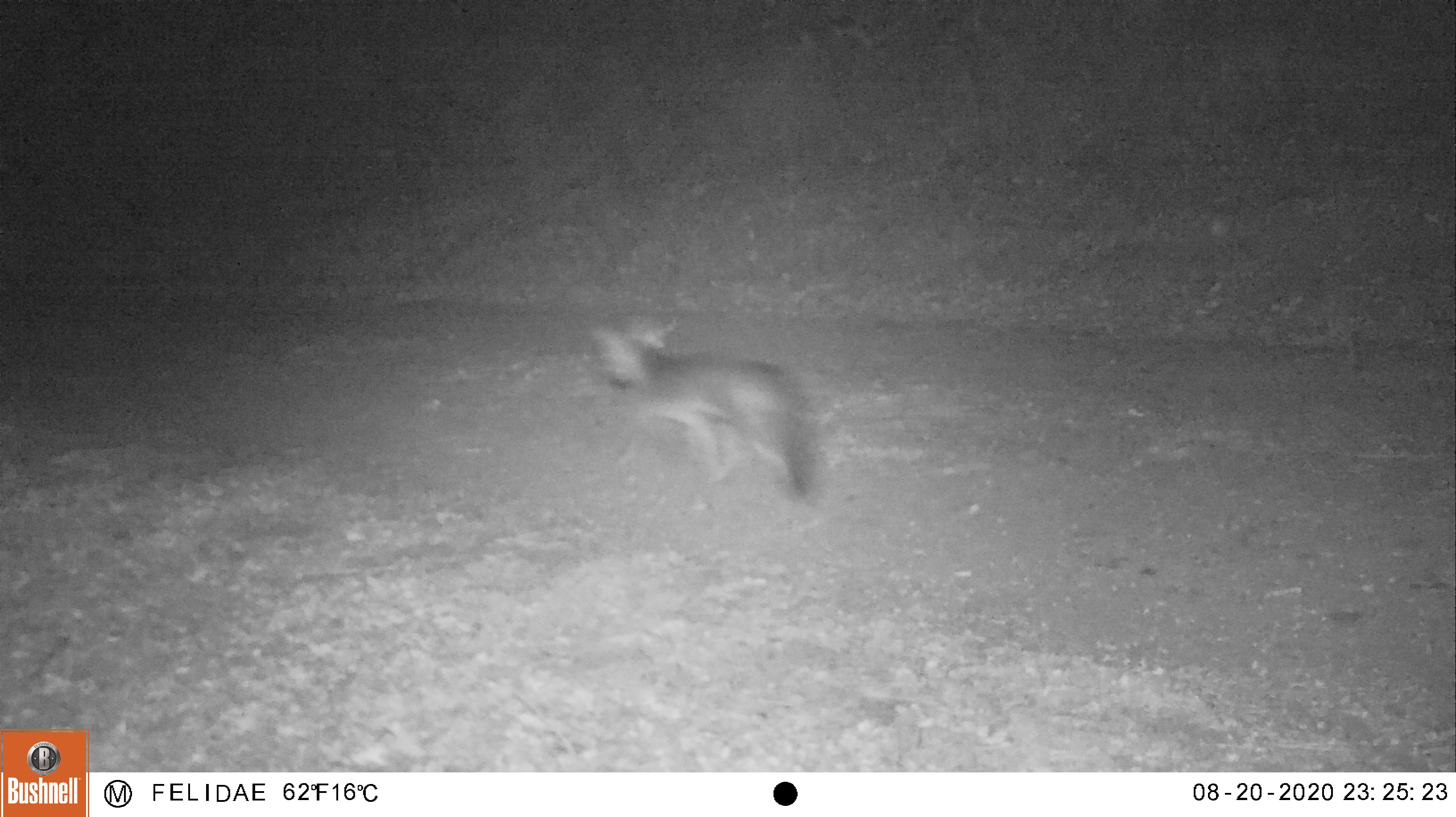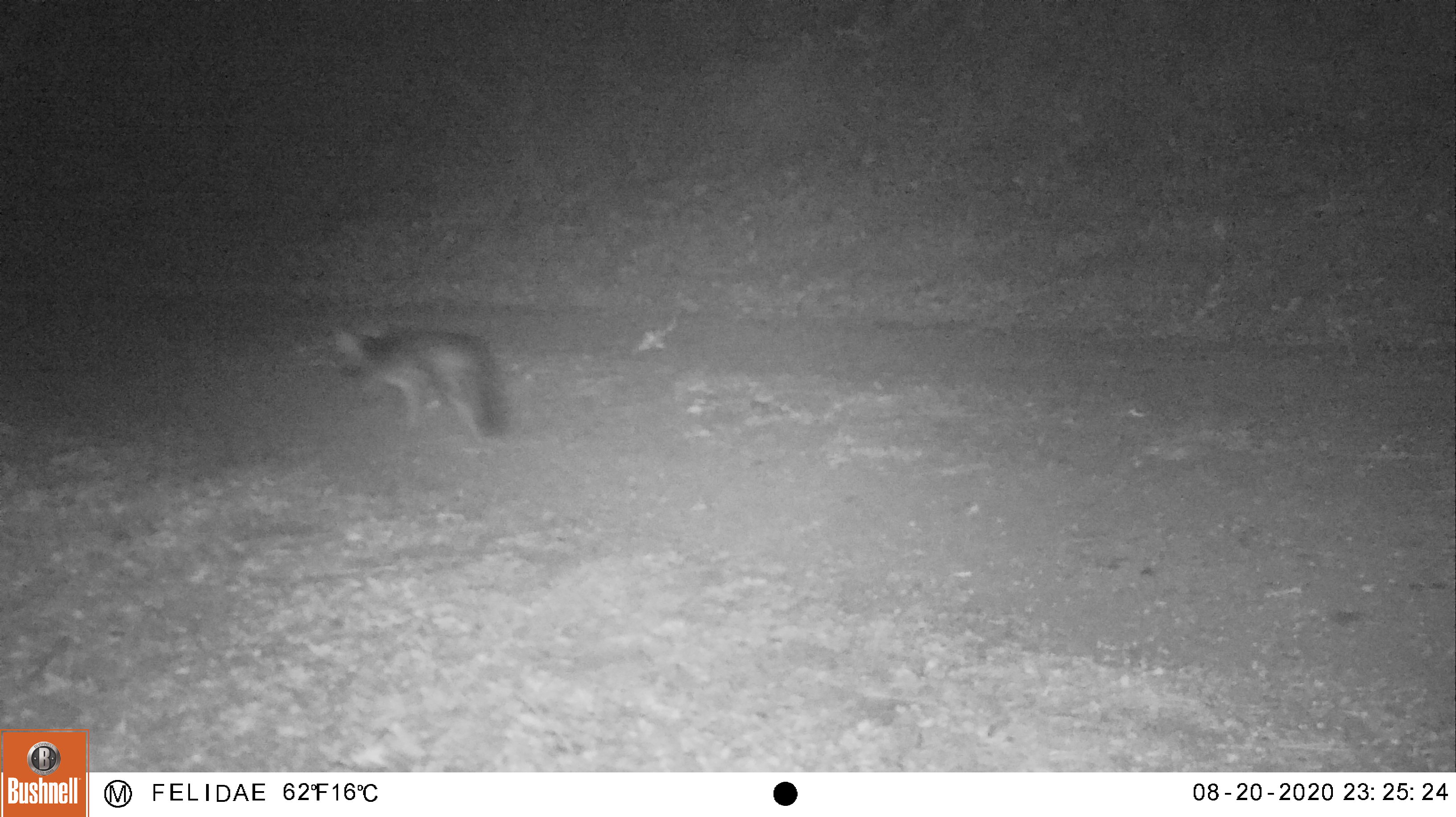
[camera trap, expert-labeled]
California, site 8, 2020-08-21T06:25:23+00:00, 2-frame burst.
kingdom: Animalia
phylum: Chordata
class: Mammalia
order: Carnivora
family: Canidae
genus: Urocyon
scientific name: Urocyon cinereoargenteus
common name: gray fox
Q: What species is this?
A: Gray fox (Urocyon cinereoargenteus).